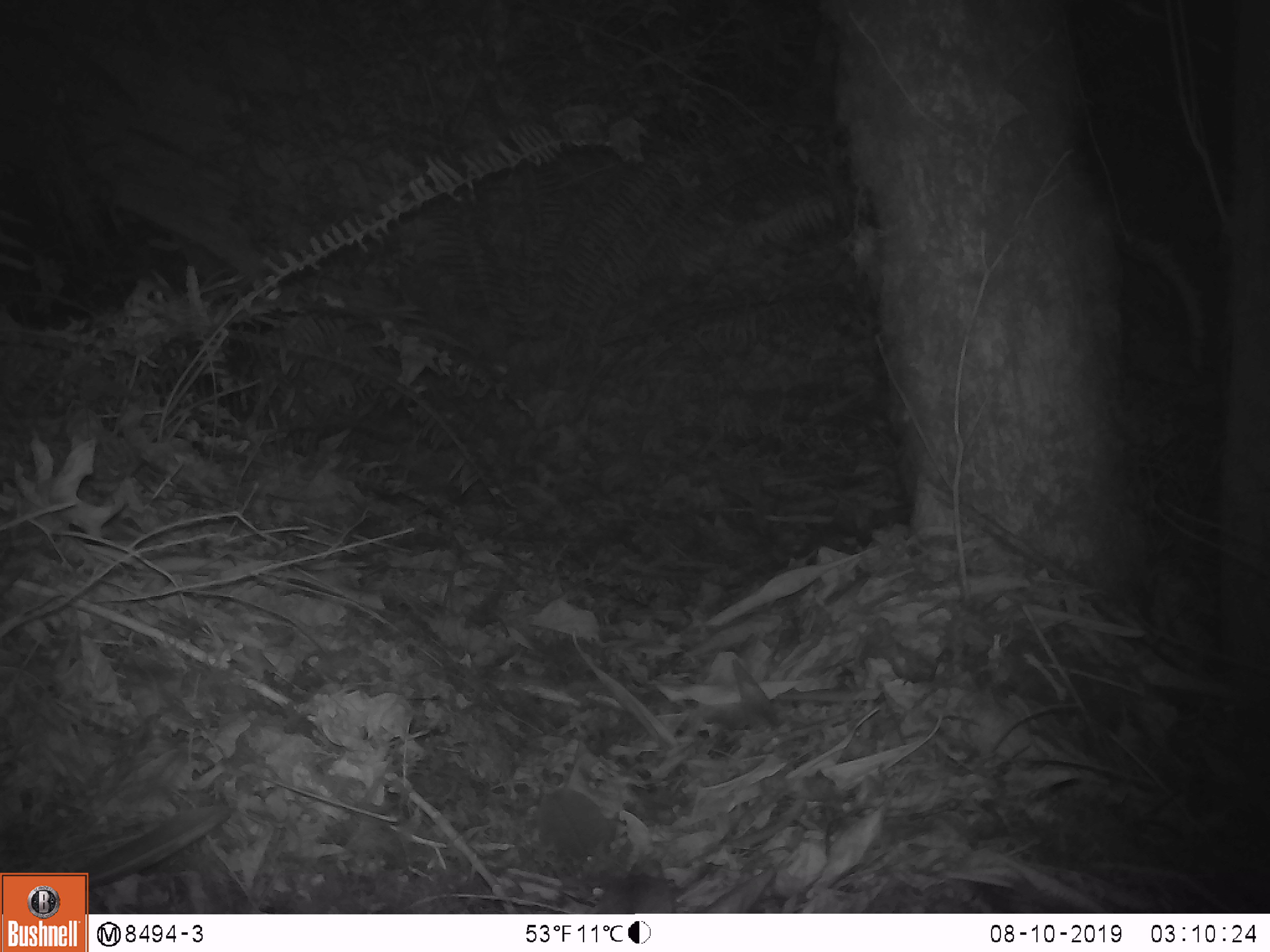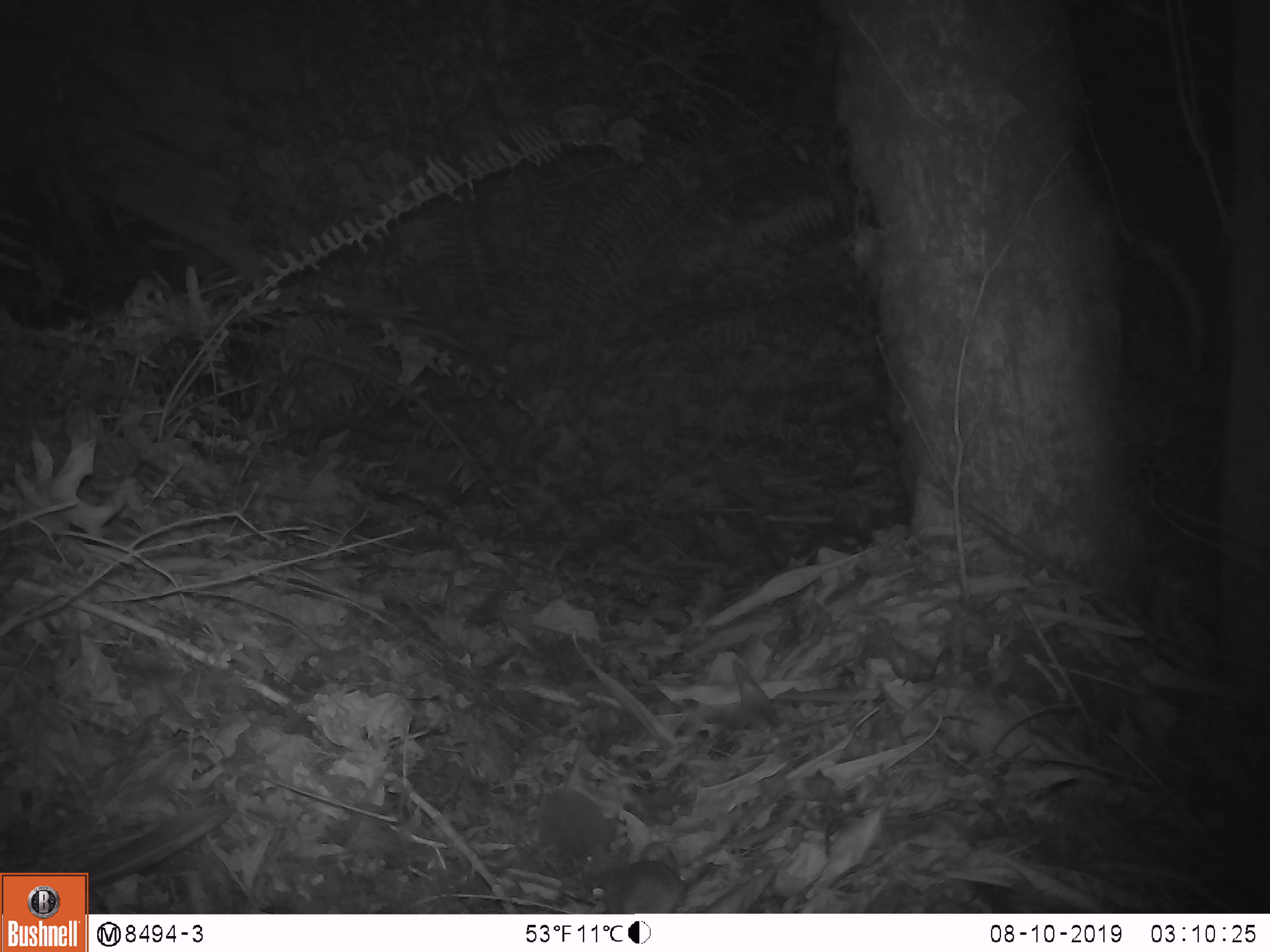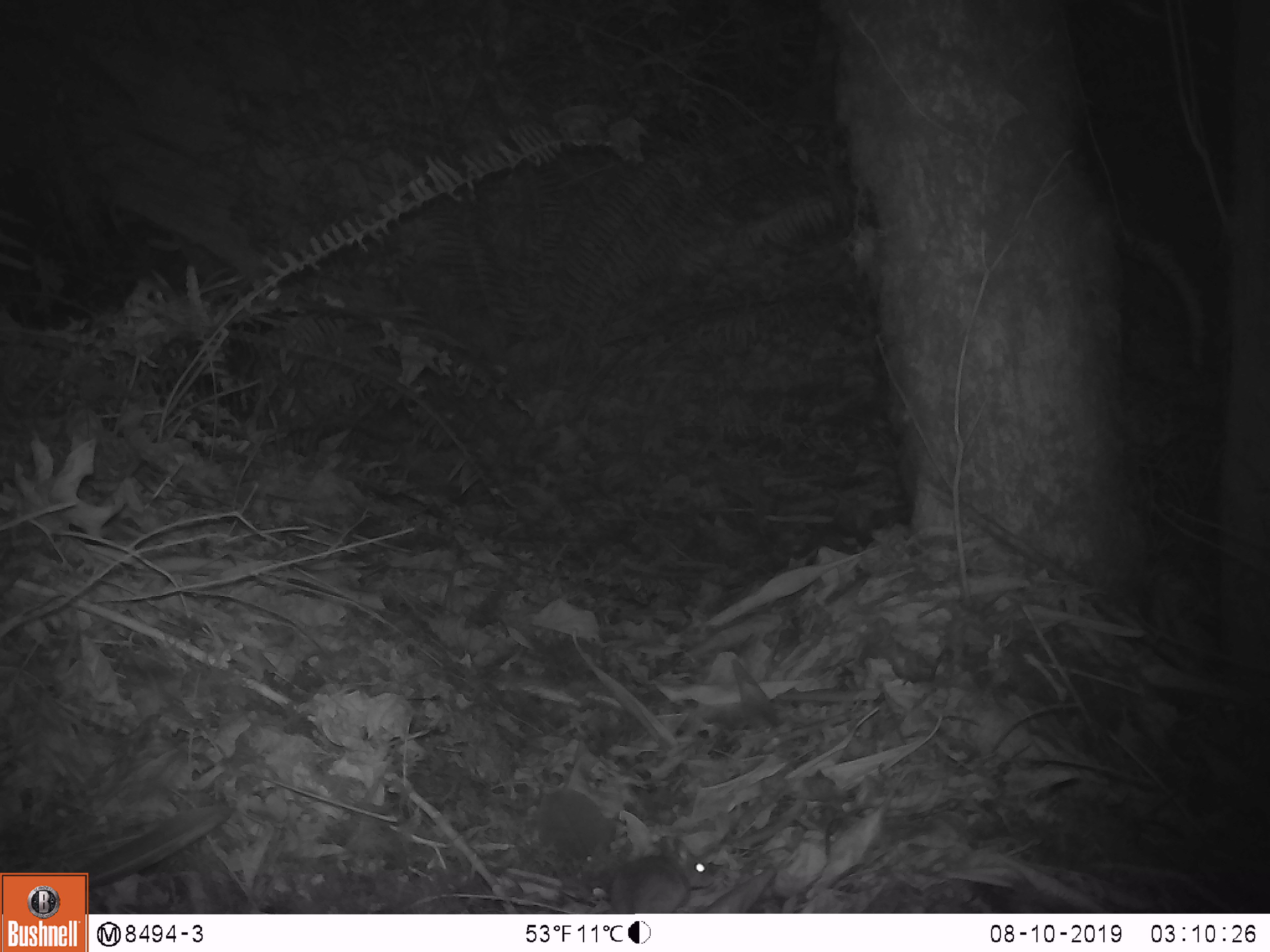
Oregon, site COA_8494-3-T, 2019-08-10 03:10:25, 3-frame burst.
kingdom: Animalia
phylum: Chordata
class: Mammalia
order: Rodentia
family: Cricetidae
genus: Neotoma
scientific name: Neotoma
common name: woodrats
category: neotoma species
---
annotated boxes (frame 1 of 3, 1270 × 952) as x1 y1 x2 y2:
neotoma species: 592 873 695 911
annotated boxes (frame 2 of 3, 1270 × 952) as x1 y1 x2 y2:
neotoma species: 592 857 693 911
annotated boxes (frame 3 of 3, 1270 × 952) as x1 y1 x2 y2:
neotoma species: 590 833 726 909